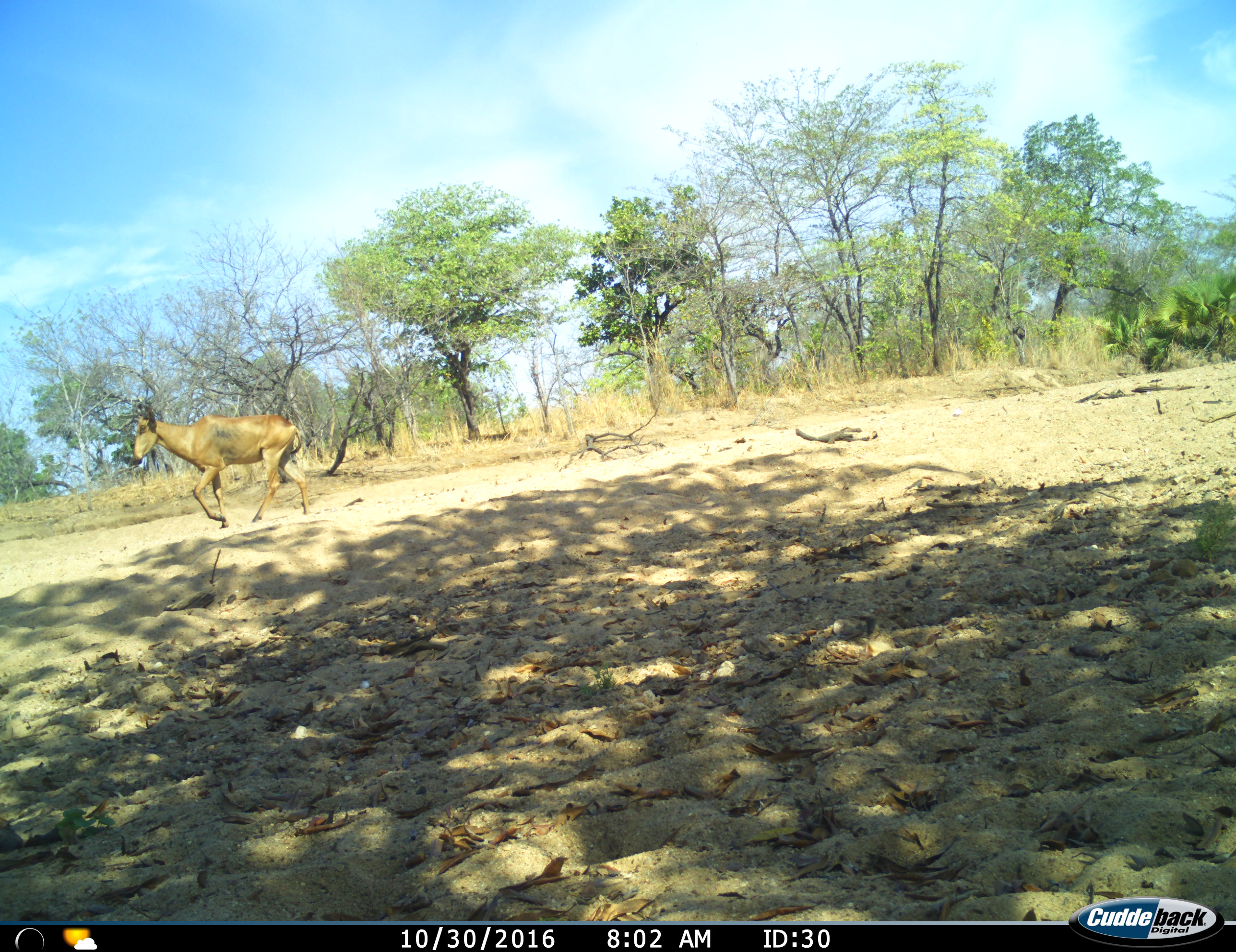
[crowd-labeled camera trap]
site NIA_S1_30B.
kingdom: Animalia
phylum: Chordata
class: Mammalia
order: Artiodactyla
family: Bovidae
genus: Alcelaphus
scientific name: Alcelaphus buselaphus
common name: hartebeest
Hartebeest (Alcelaphus buselaphus), count 1. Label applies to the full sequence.